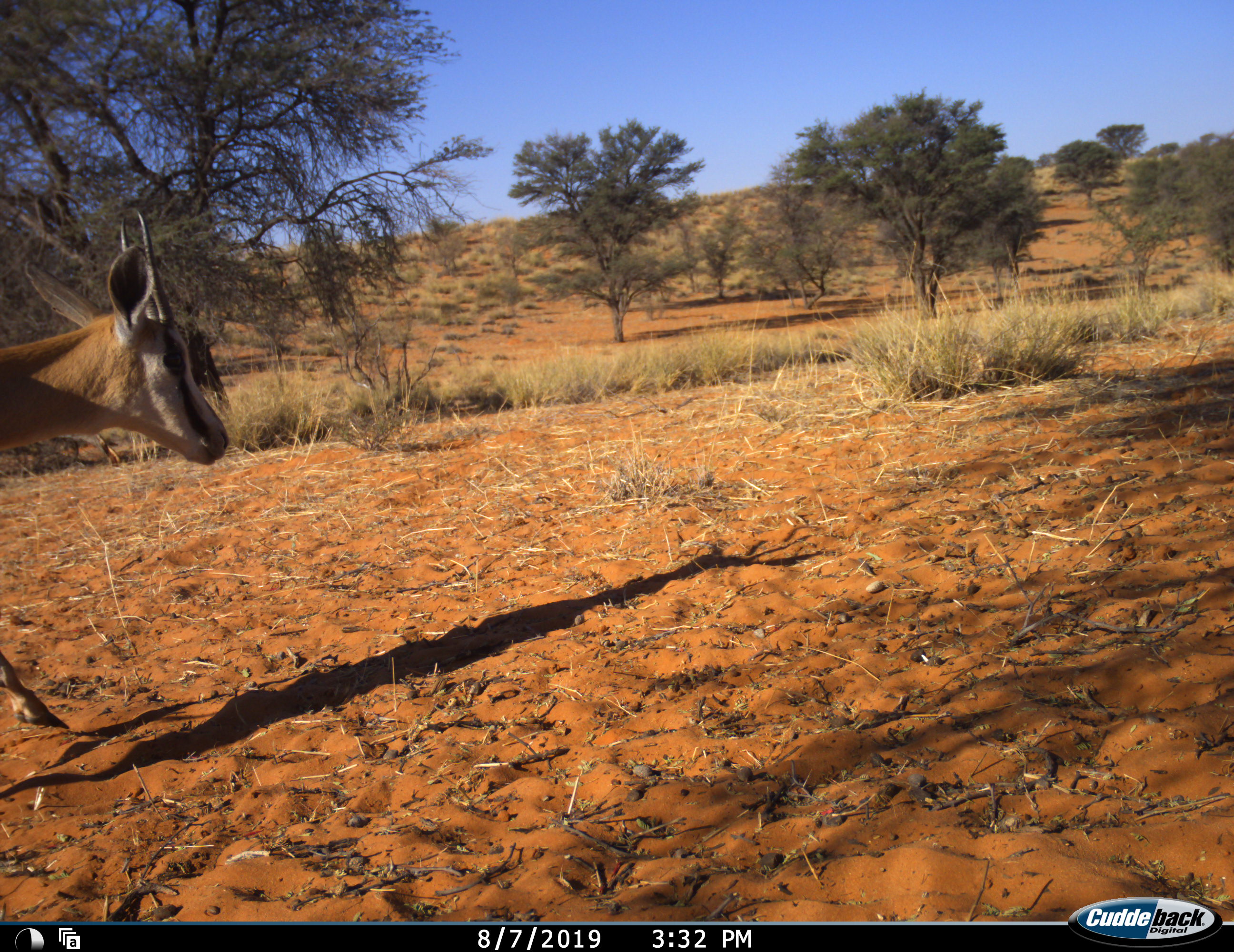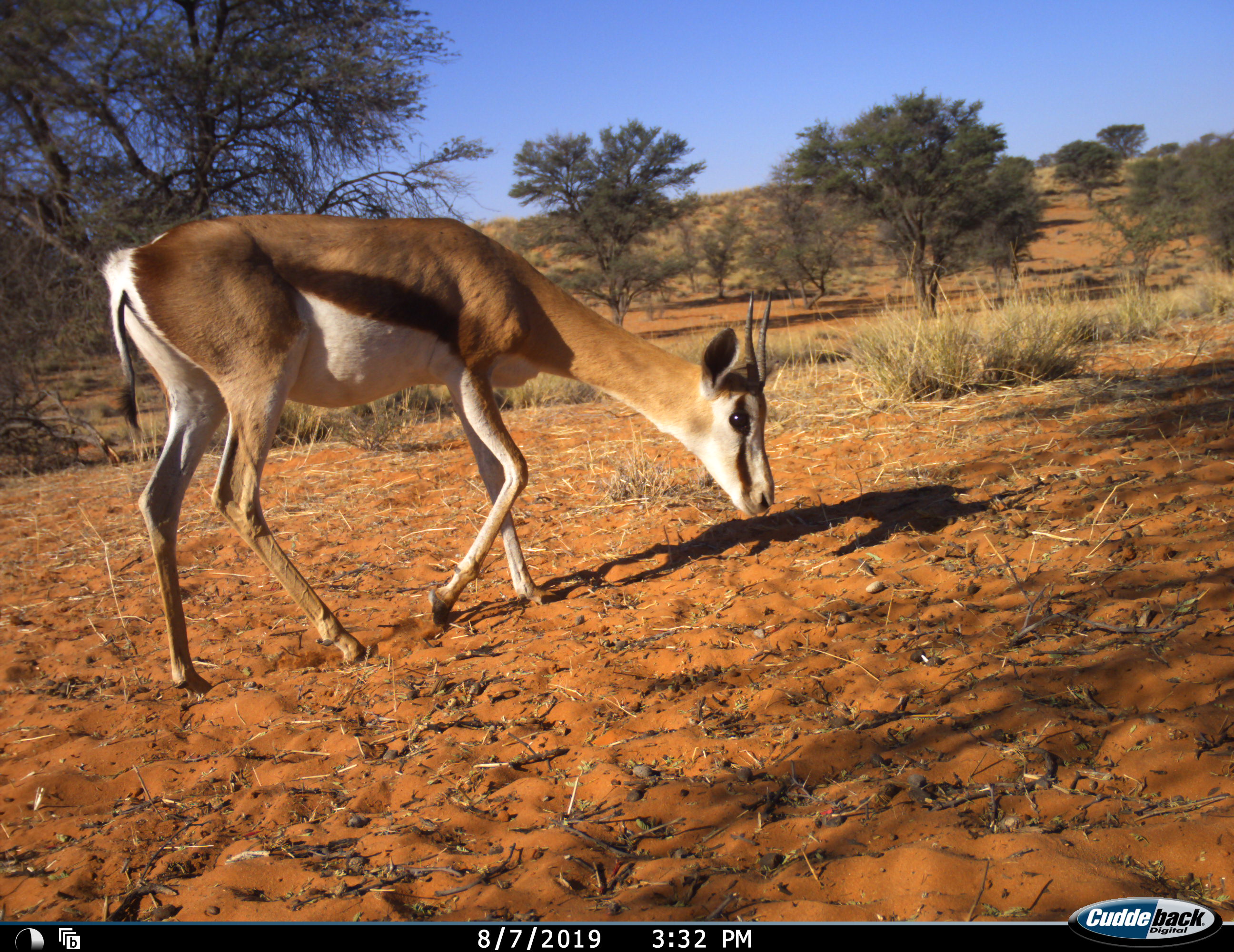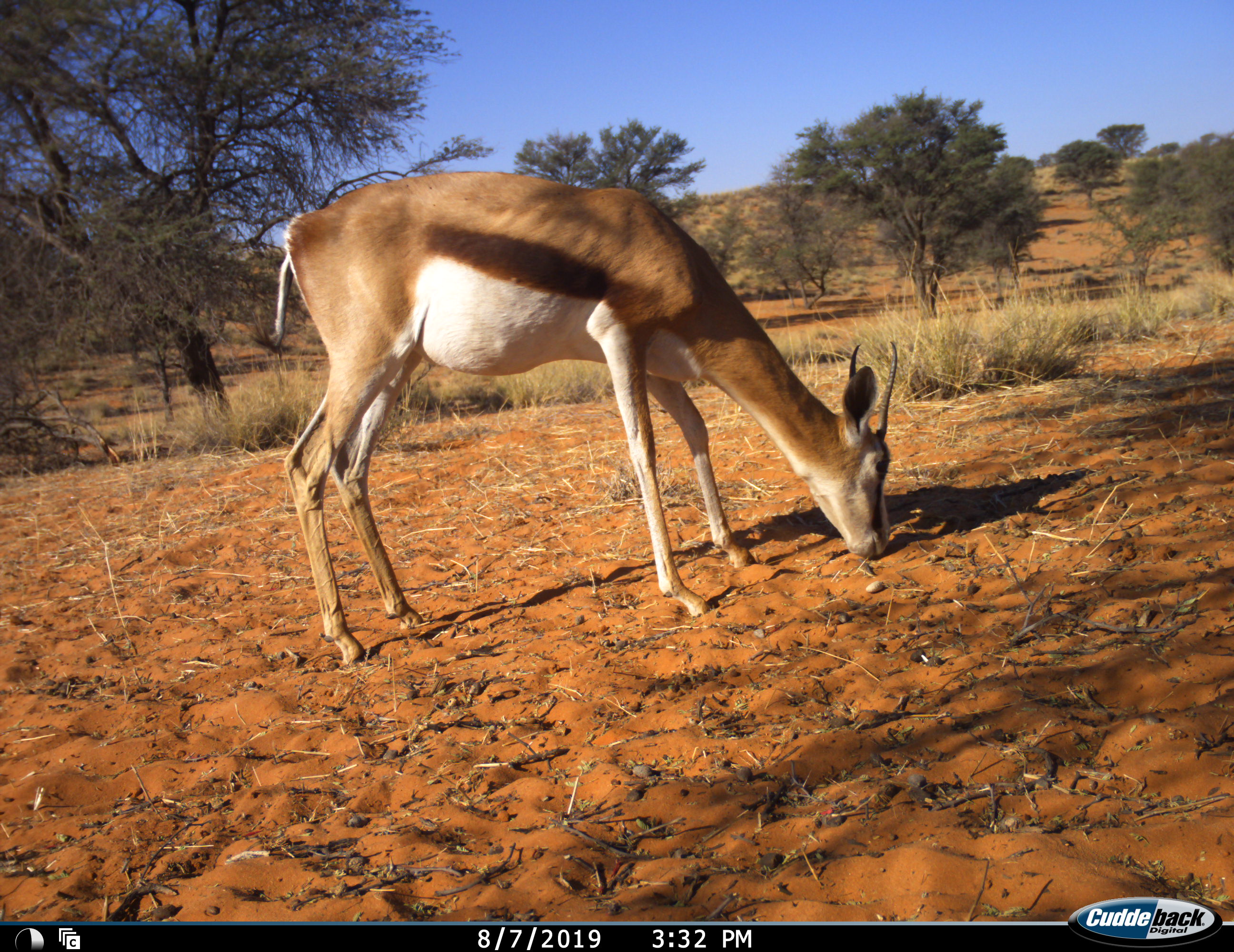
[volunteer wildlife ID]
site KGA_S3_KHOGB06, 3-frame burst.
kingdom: Animalia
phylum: Chordata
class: Mammalia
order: Artiodactyla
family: Bovidae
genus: Antidorcas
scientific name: Antidorcas marsupialis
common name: springbok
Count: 1.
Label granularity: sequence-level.